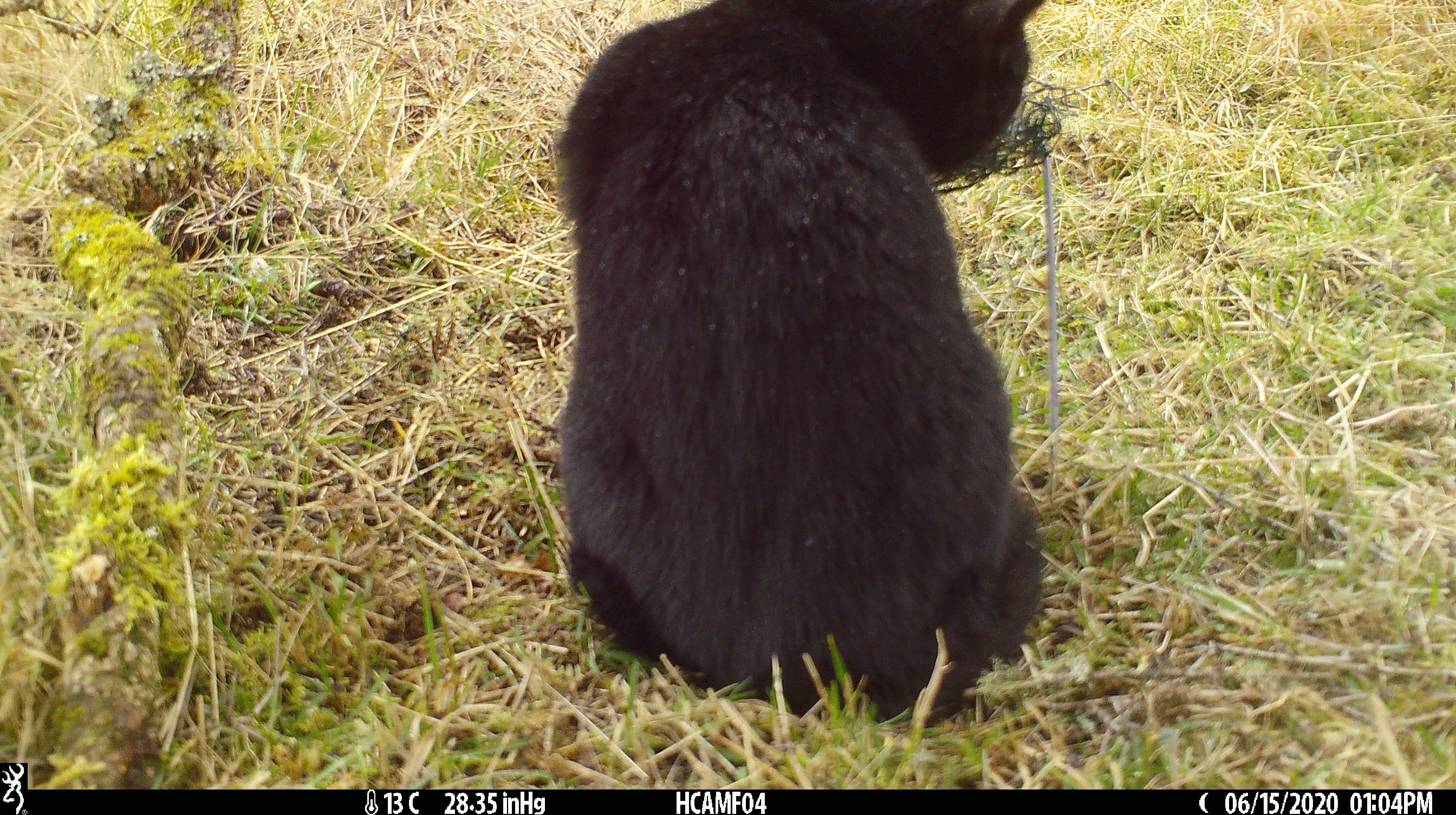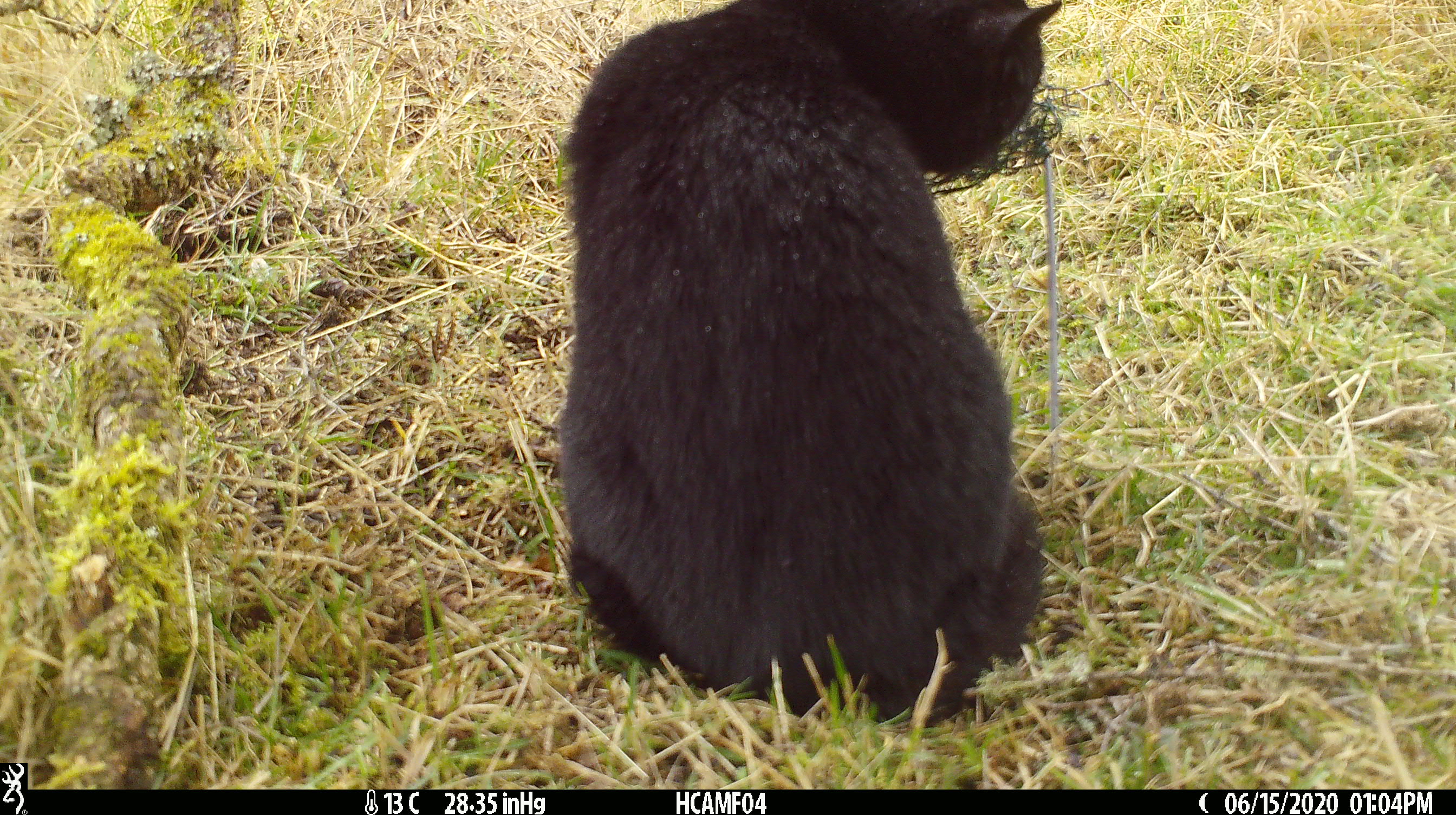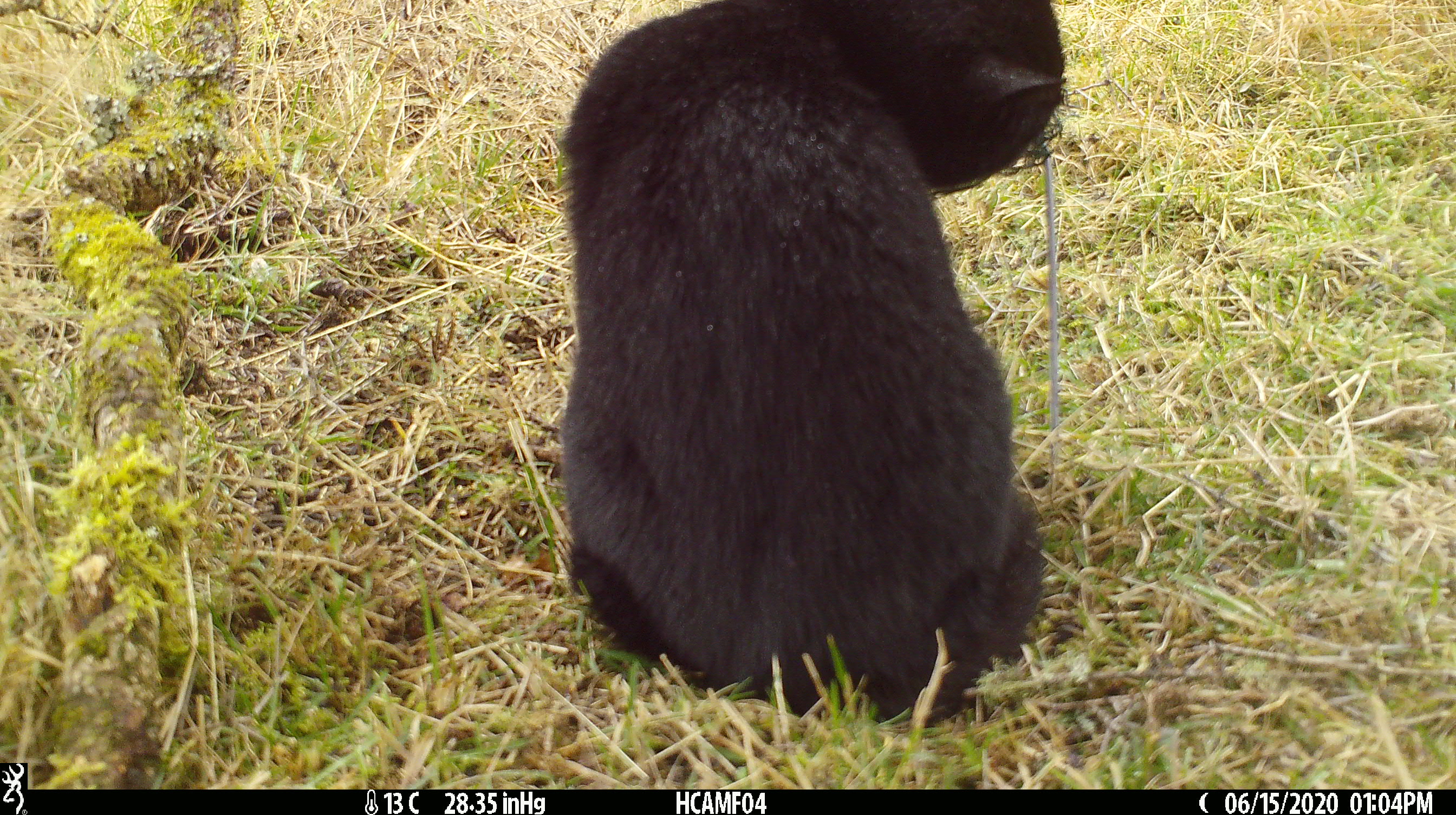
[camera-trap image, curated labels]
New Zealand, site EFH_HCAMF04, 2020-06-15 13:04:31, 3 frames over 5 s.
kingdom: Animalia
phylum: Chordata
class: Mammalia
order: Carnivora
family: Felidae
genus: Felis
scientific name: Felis catus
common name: domestic cat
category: cat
Cat (domestic cat) (Felis catus).